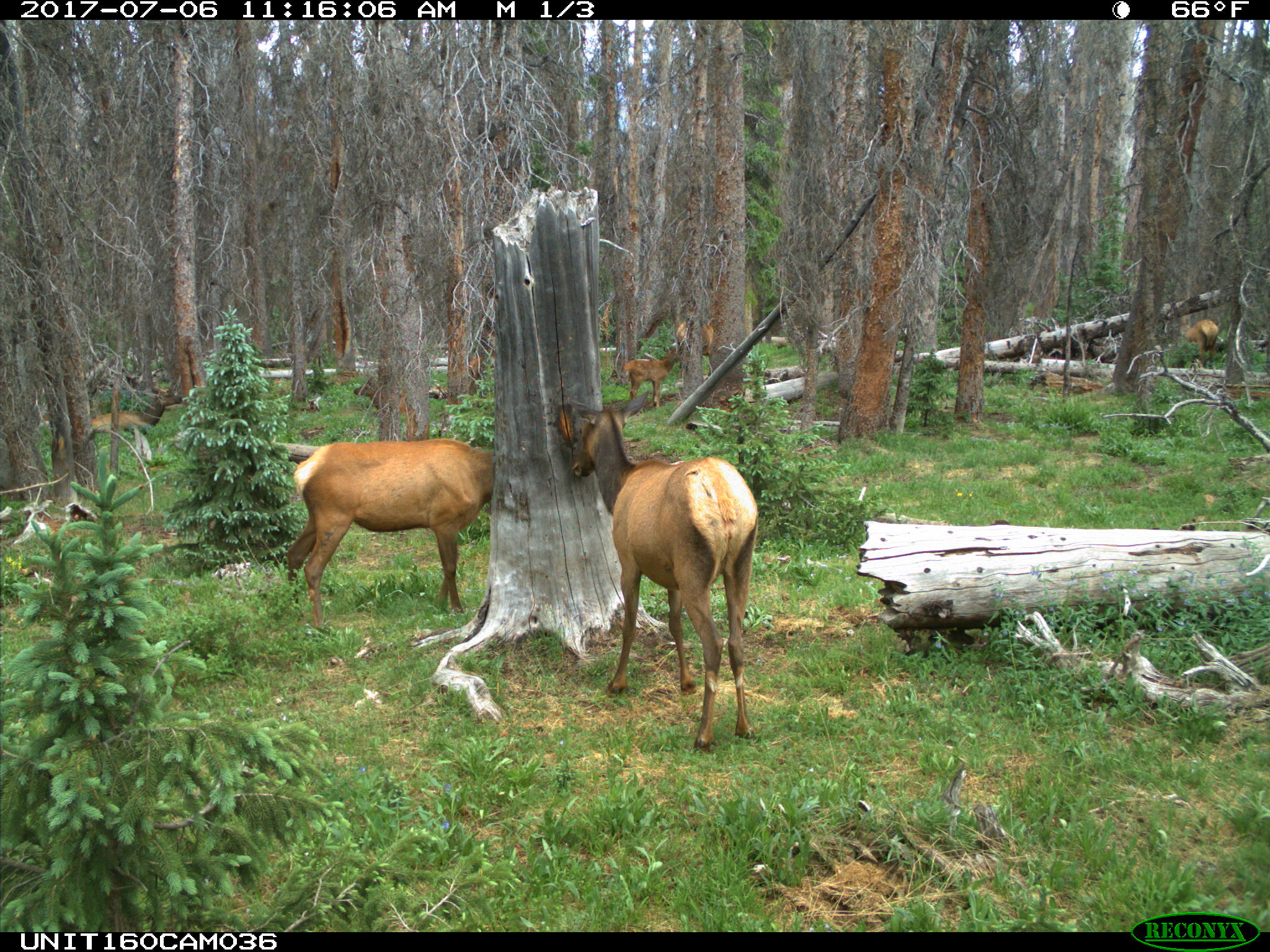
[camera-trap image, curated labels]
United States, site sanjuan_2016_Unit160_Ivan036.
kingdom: Animalia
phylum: Chordata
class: Mammalia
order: Artiodactyla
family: Cervidae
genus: Cervus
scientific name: Cervus elaphus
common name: red deer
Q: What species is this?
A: Cervus elaphus (red deer).